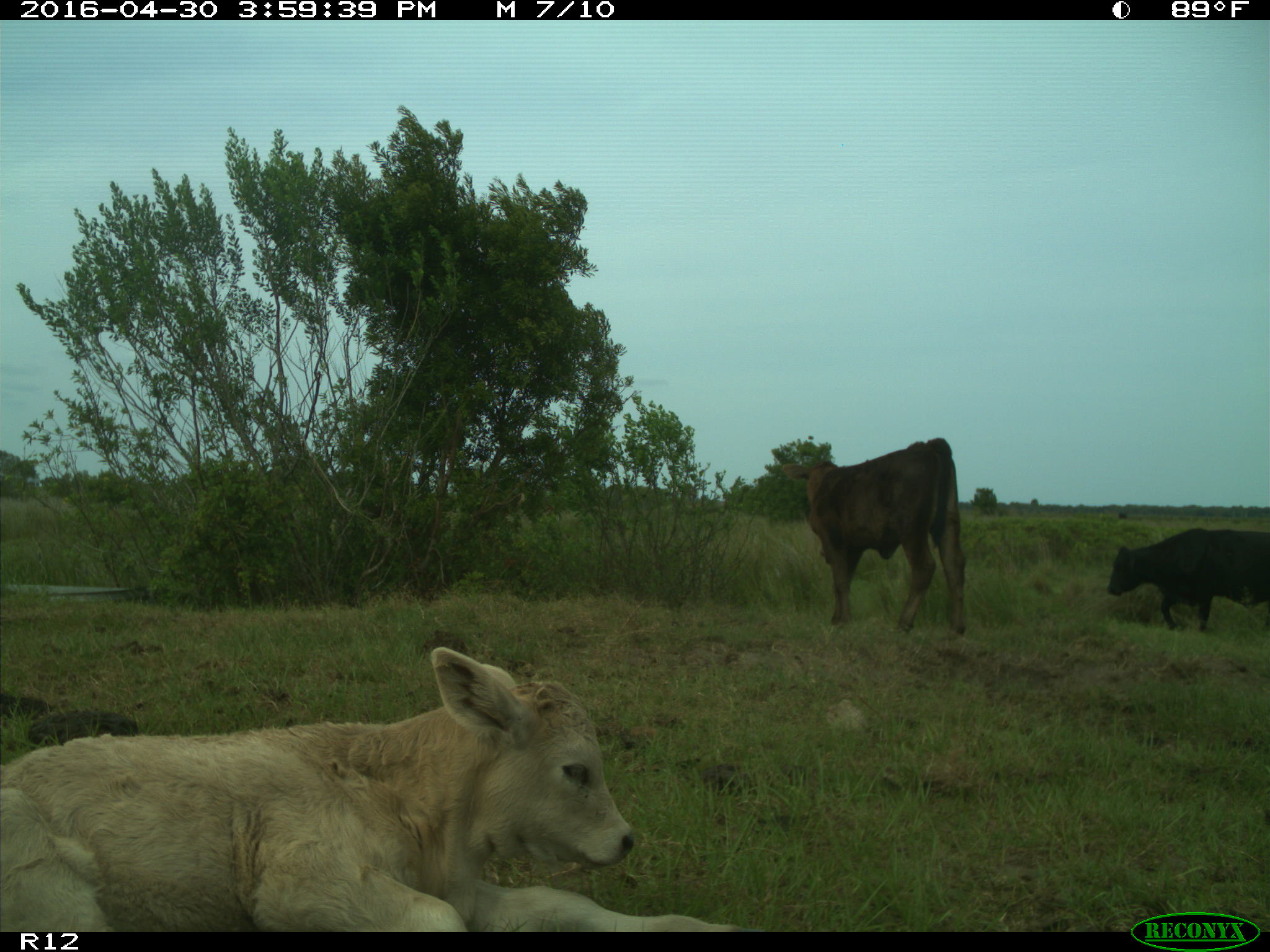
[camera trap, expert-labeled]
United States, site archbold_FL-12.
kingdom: Animalia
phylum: Chordata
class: Mammalia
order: Artiodactyla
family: Bovidae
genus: Bos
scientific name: Bos taurus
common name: domestic cow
Bos taurus (domestic cow).